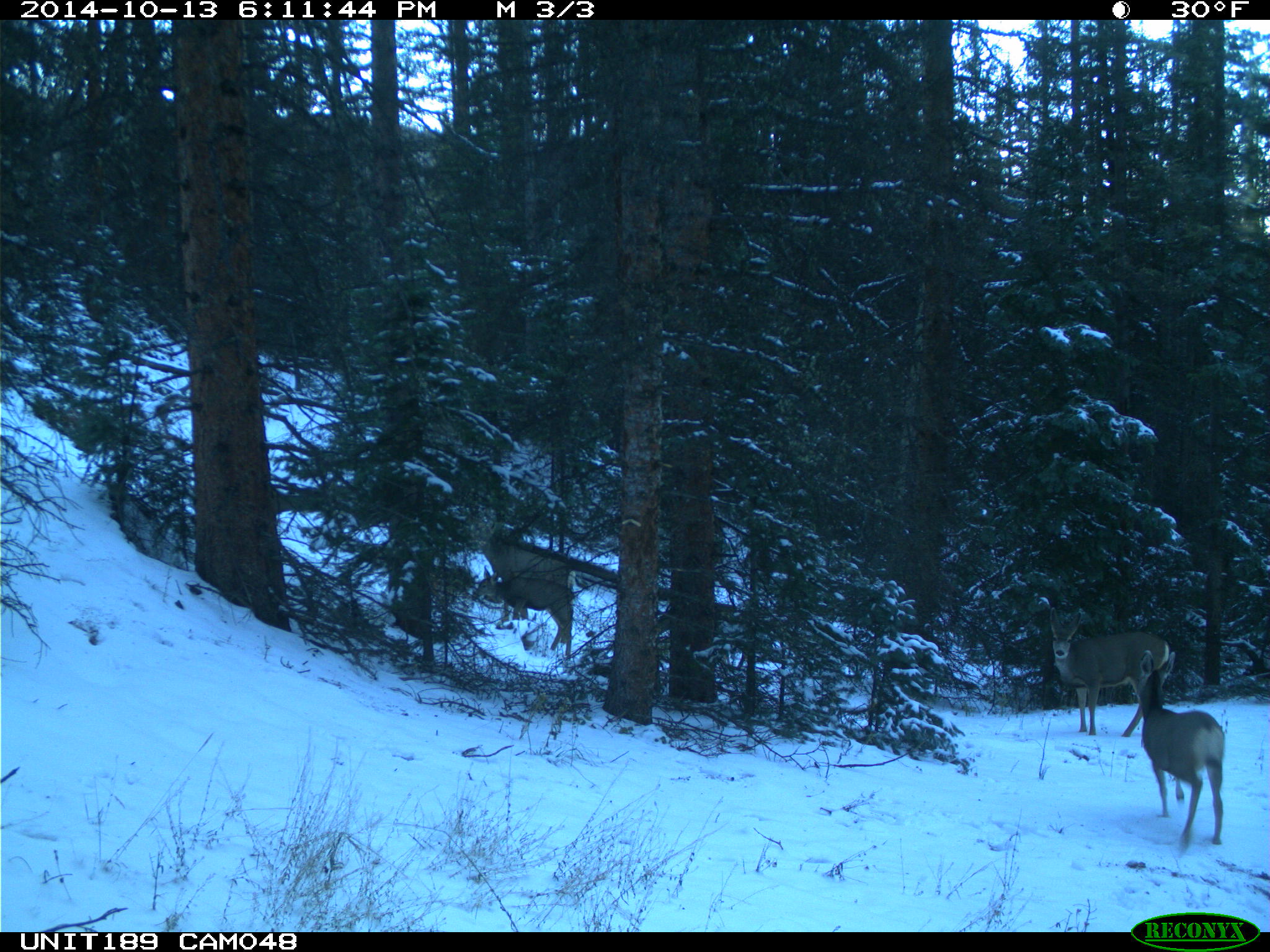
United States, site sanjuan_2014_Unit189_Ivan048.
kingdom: Animalia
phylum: Chordata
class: Mammalia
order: Artiodactyla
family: Cervidae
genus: Odocoileus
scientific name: Odocoileus hemionus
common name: mule deer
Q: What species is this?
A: Odocoileus hemionus (mule deer).